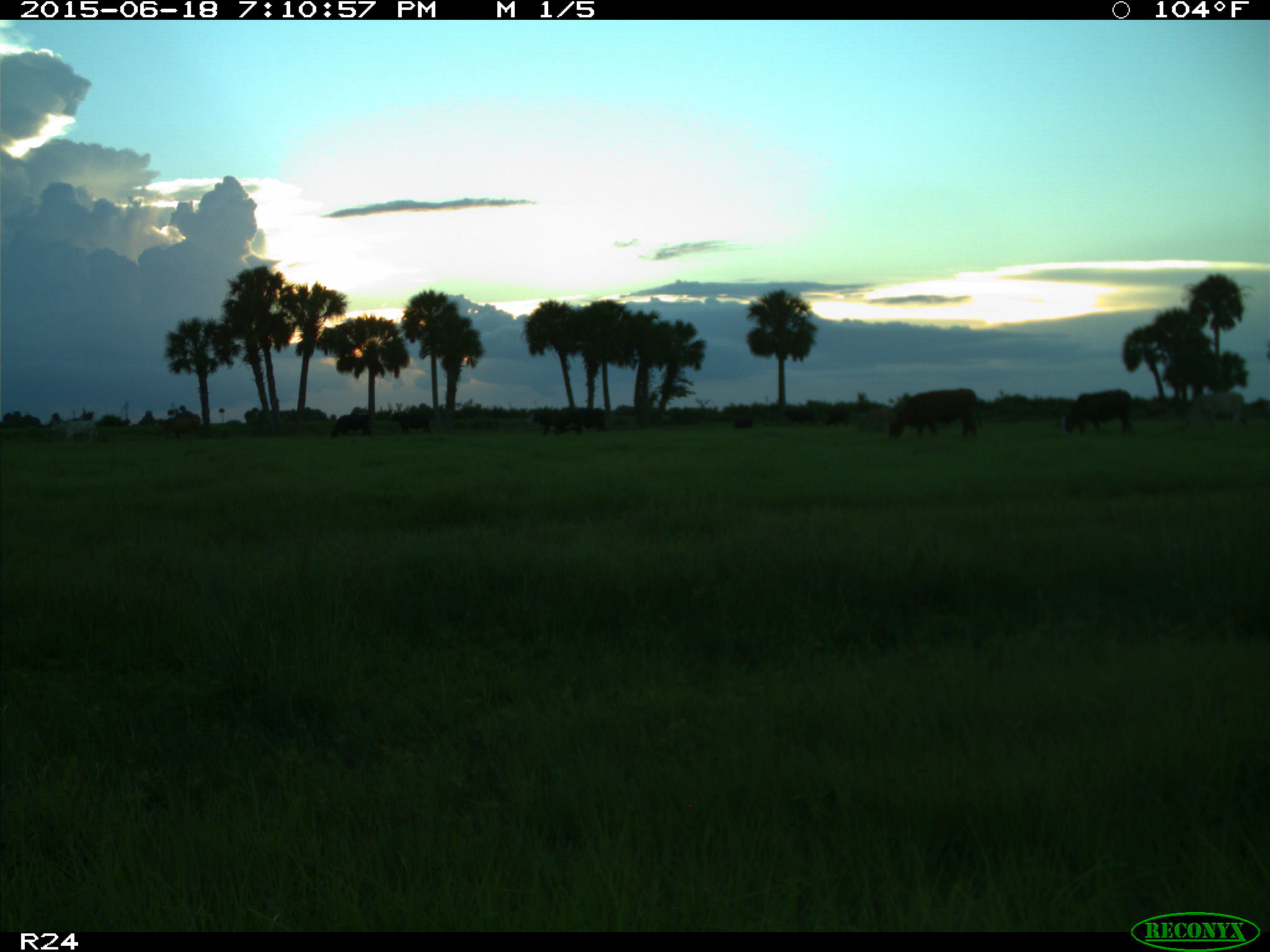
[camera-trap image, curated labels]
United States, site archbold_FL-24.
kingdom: Animalia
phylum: Chordata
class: Mammalia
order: Artiodactyla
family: Bovidae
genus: Bos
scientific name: Bos taurus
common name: domestic cow